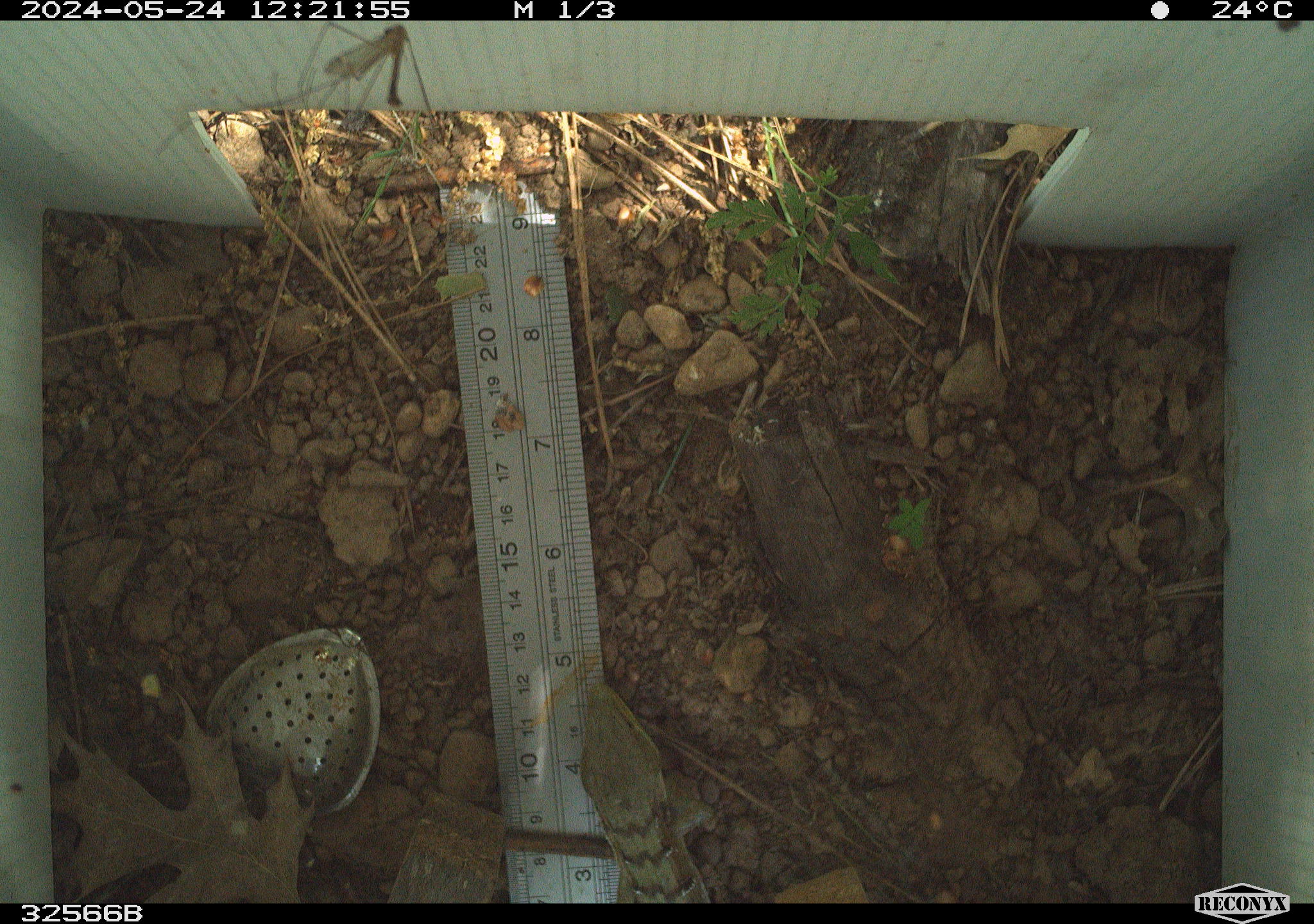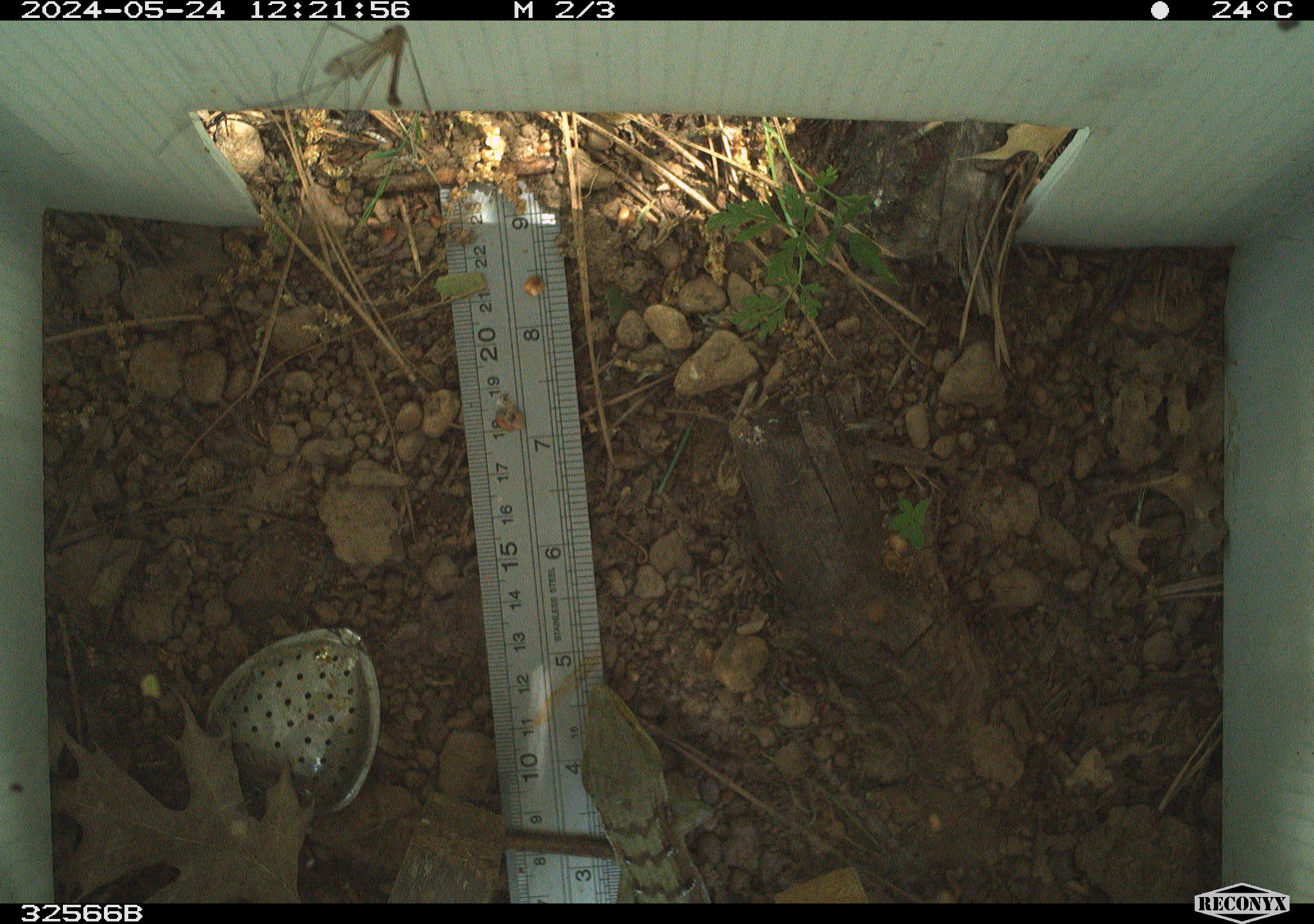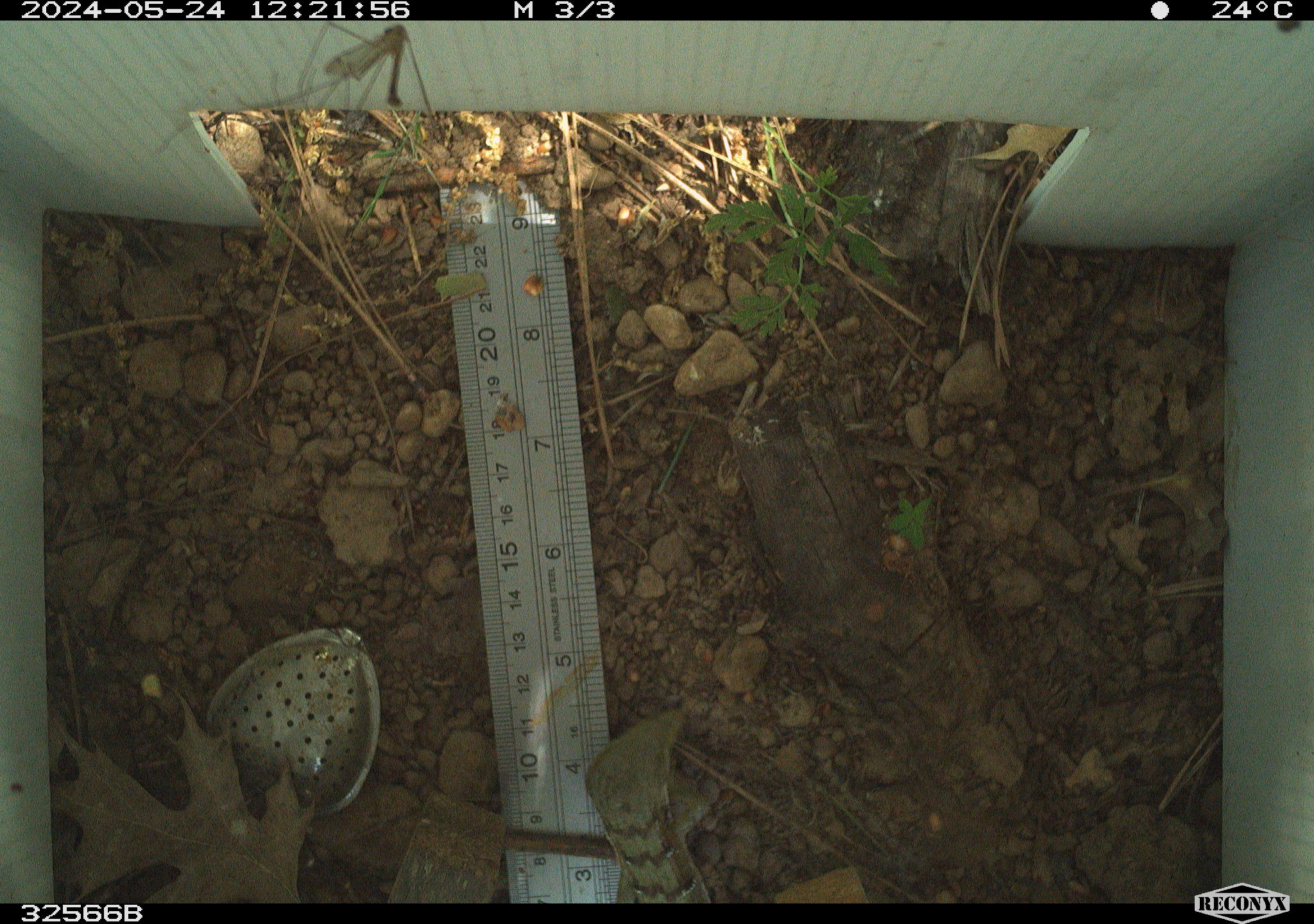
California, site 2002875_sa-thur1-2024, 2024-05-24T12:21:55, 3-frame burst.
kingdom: Animalia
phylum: Chordata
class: Reptilia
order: Squamata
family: Anguidae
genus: Elgaria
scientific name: Elgaria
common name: alligator lizards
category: elgaria species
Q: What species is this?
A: Elgaria species (alligator lizards) (Elgaria).